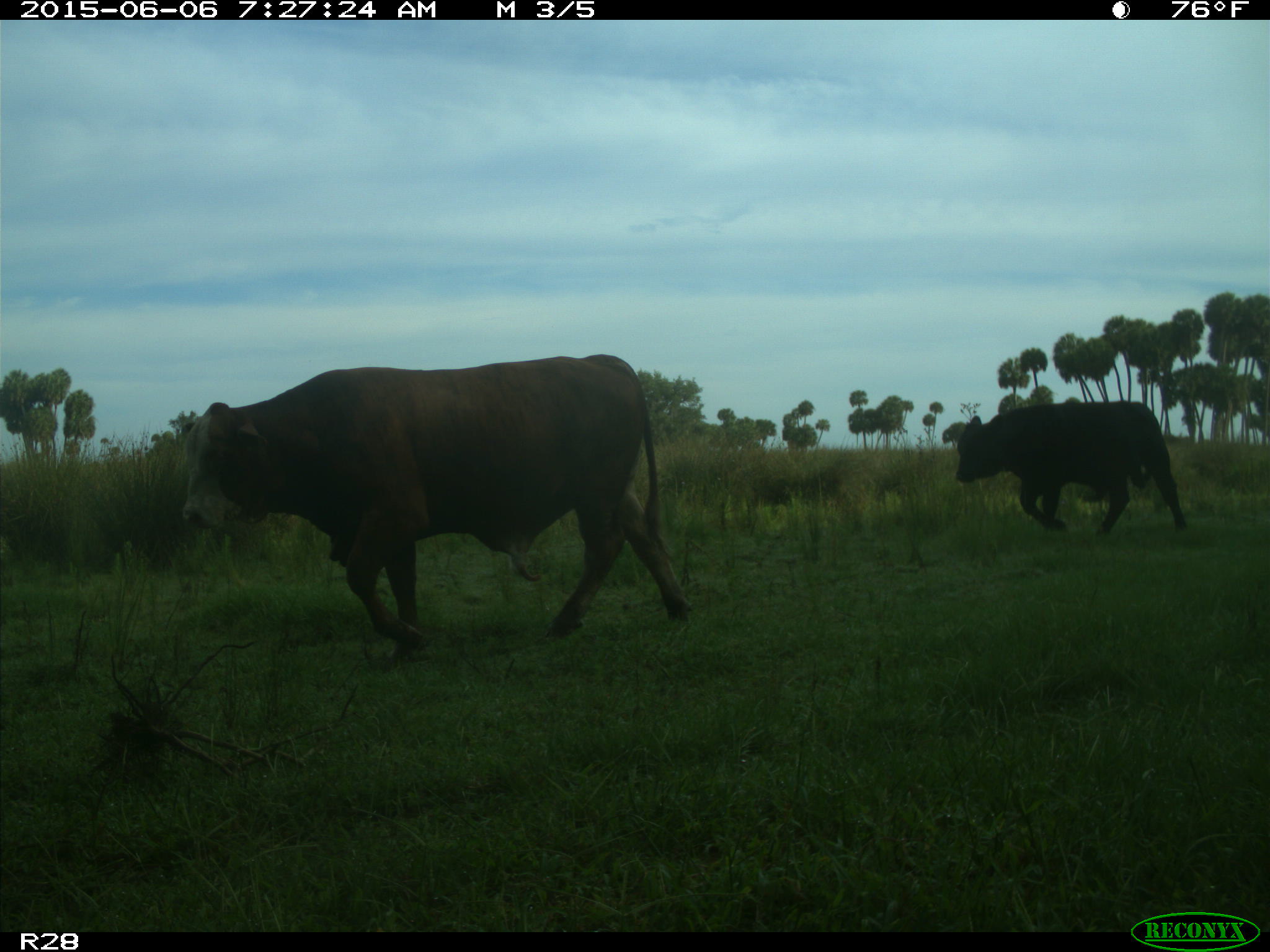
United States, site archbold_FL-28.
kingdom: Animalia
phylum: Chordata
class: Mammalia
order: Artiodactyla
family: Bovidae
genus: Bos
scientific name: Bos taurus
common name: domestic cow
Bos taurus (domestic cow).